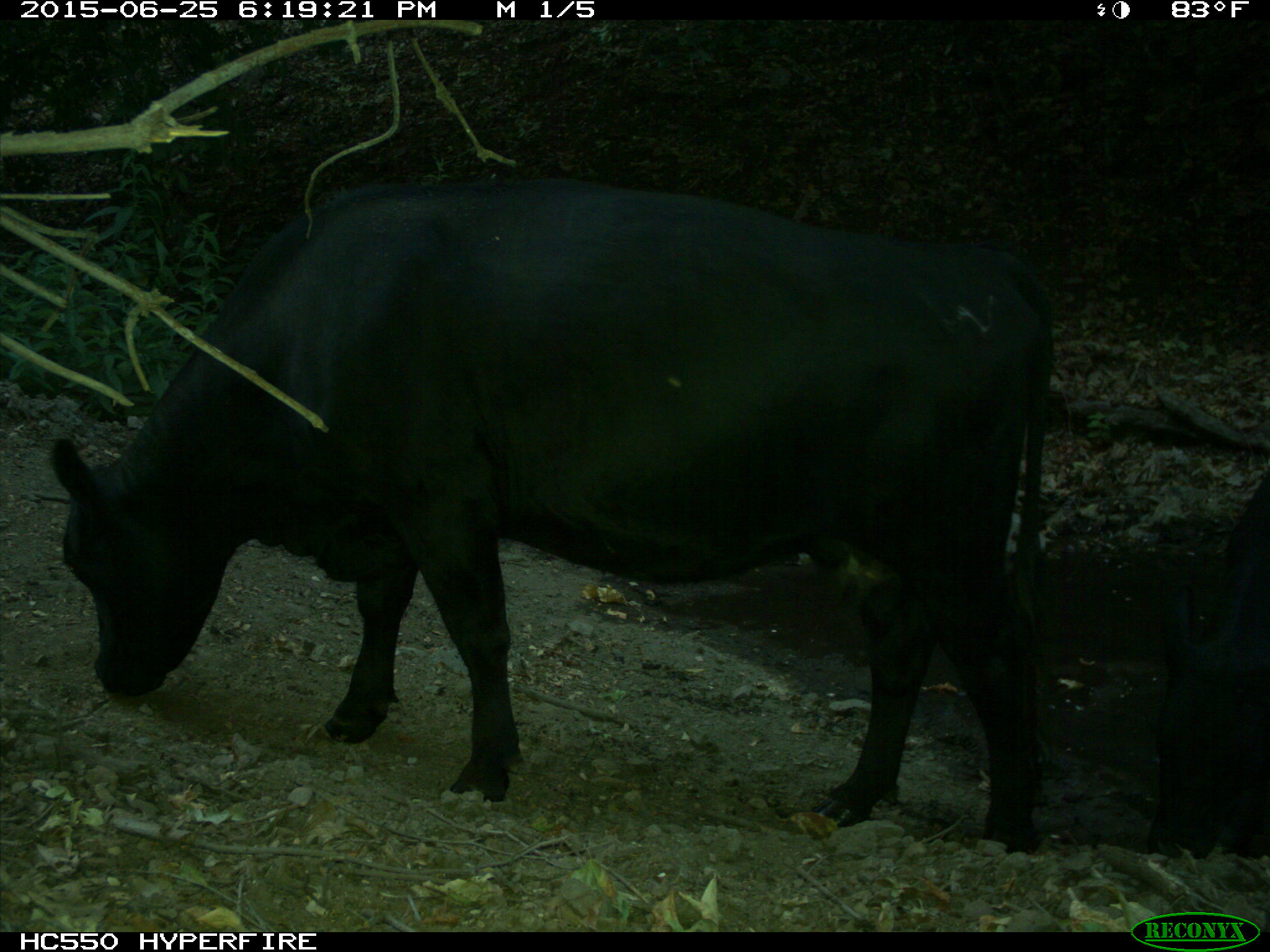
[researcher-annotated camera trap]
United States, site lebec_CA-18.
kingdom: Animalia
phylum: Chordata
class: Mammalia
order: Artiodactyla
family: Bovidae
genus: Bos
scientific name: Bos taurus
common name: domestic cow